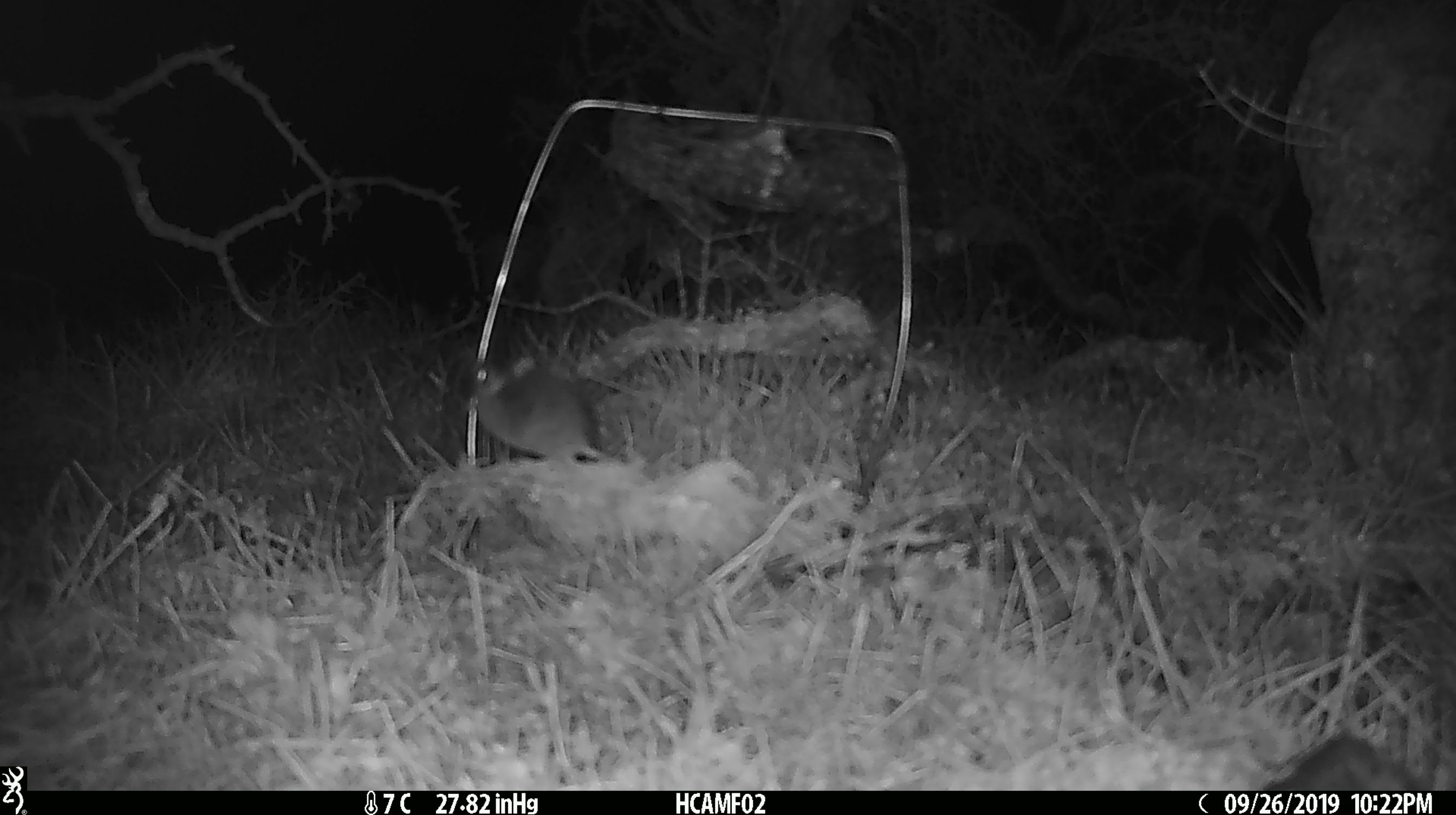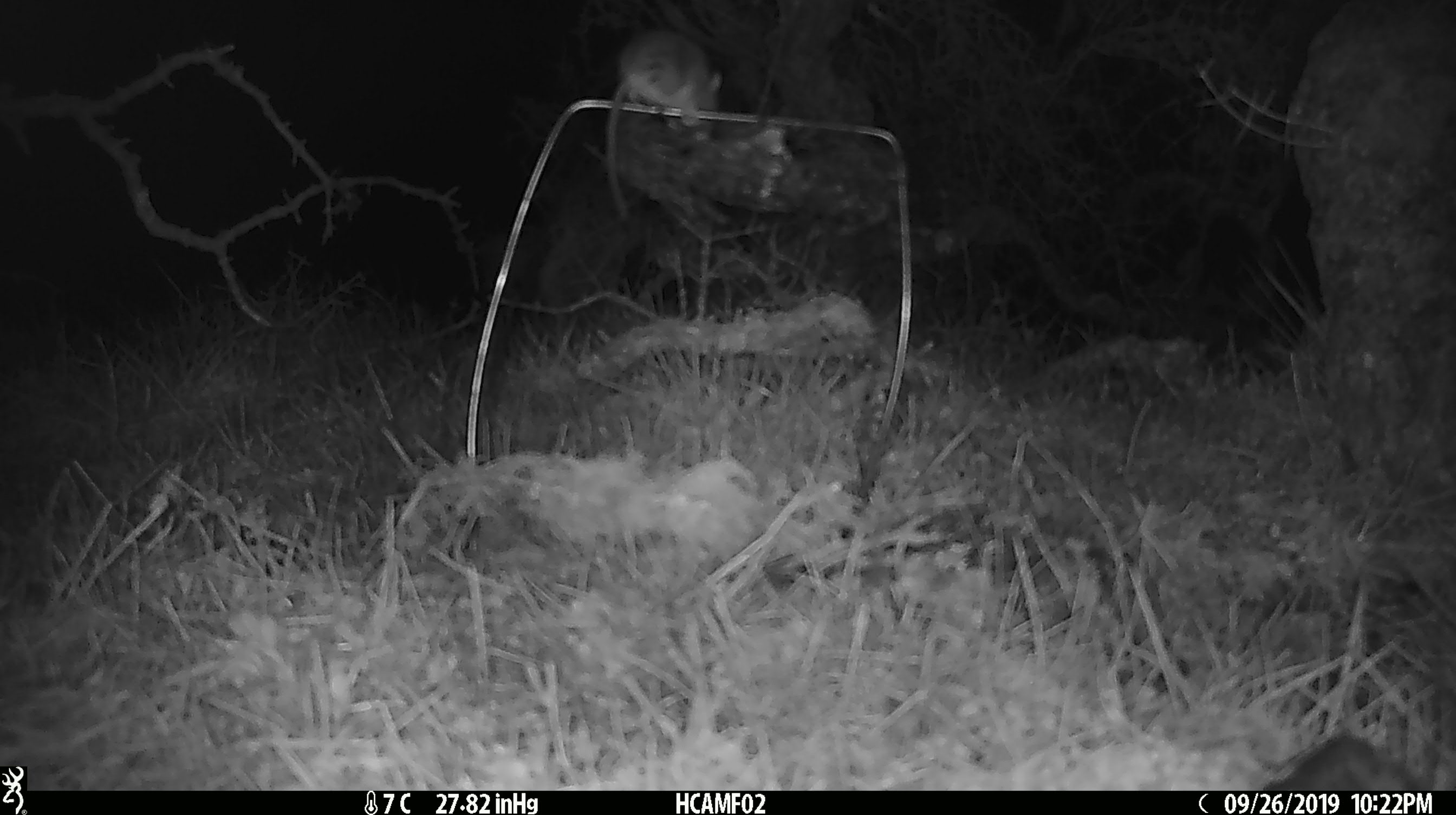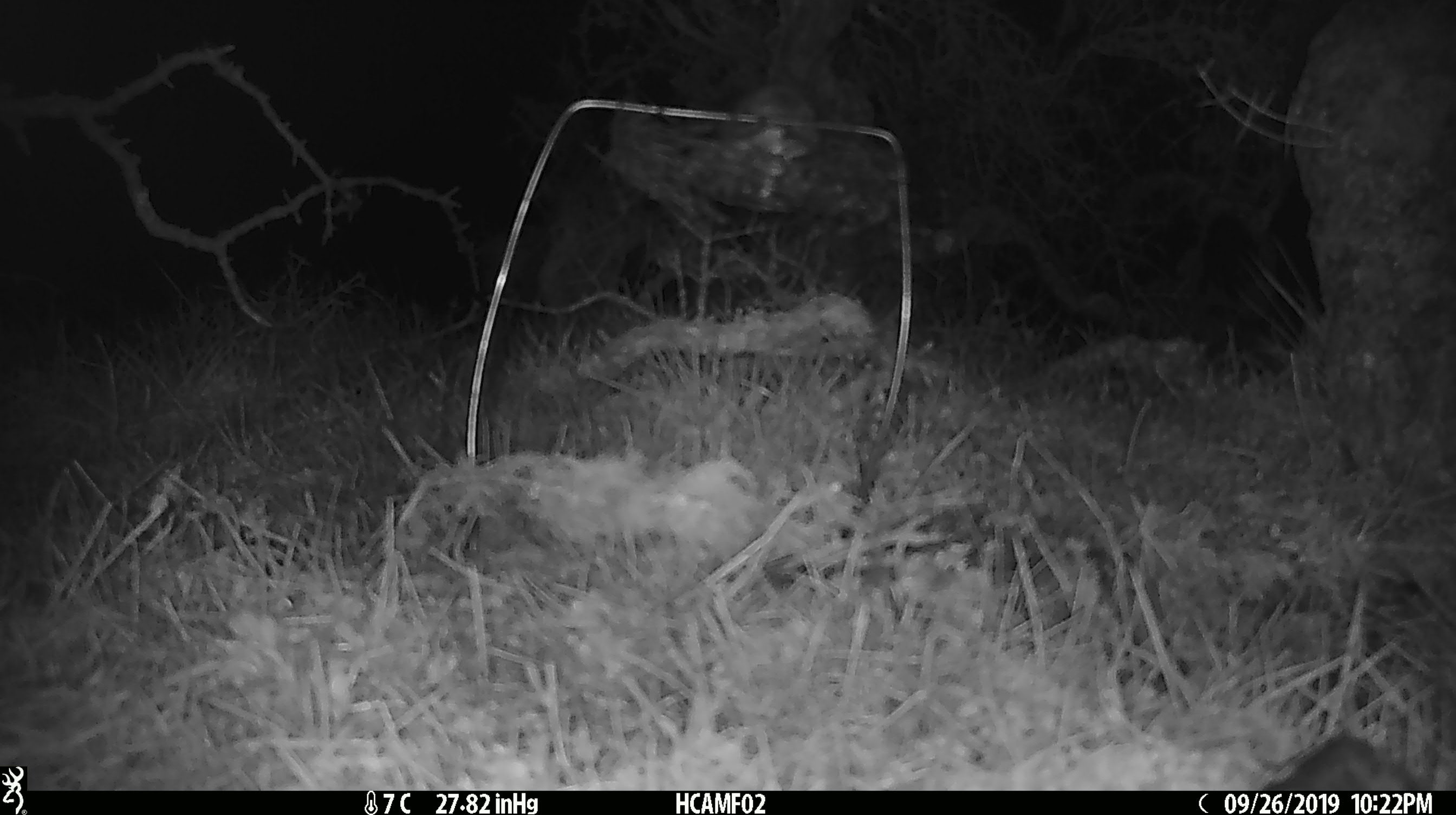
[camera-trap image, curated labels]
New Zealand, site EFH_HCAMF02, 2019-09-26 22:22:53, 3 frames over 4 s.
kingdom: Animalia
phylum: Chordata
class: Mammalia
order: Rodentia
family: Muridae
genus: Mus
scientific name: Mus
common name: mouse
Mouse (Mus).